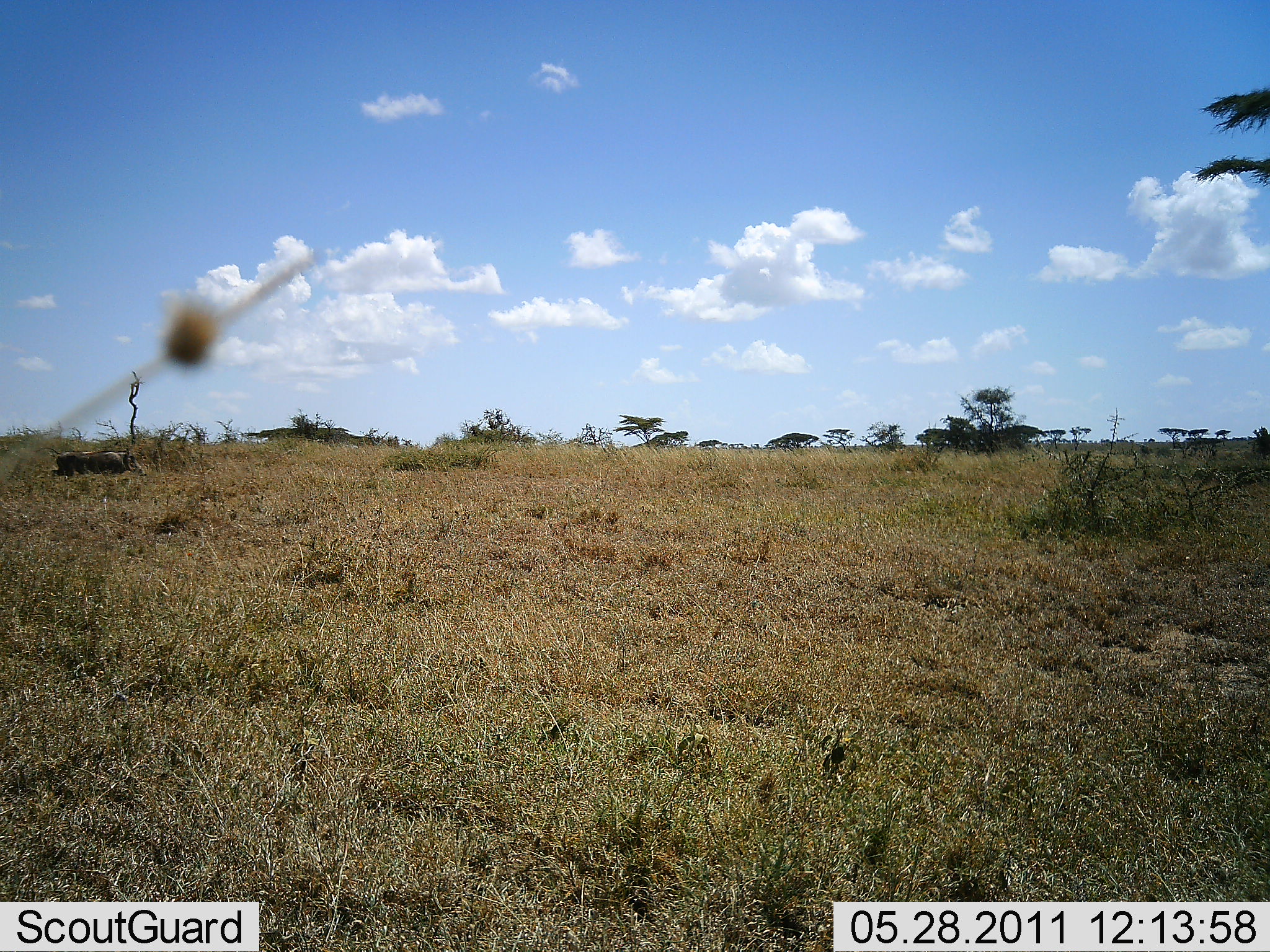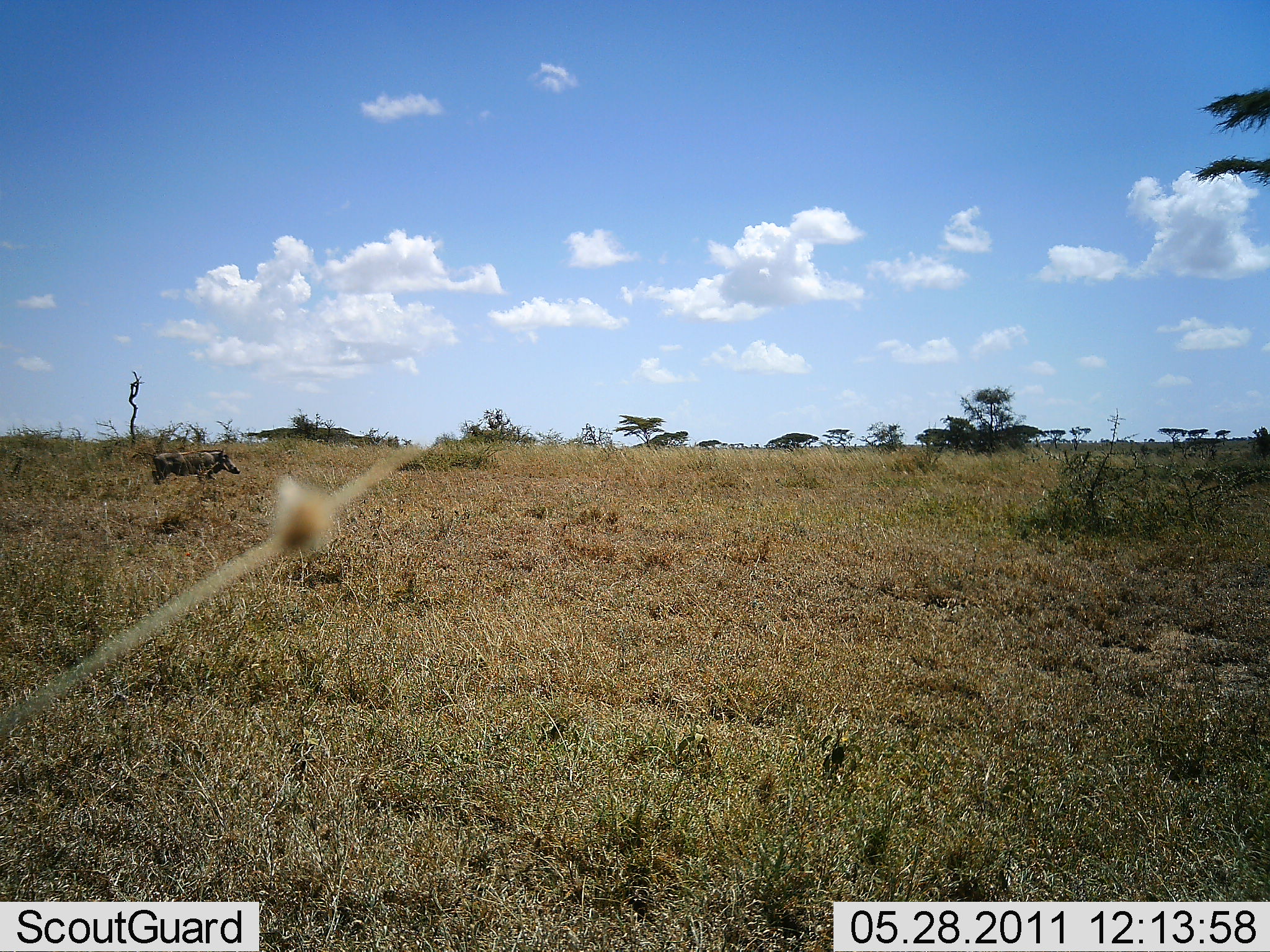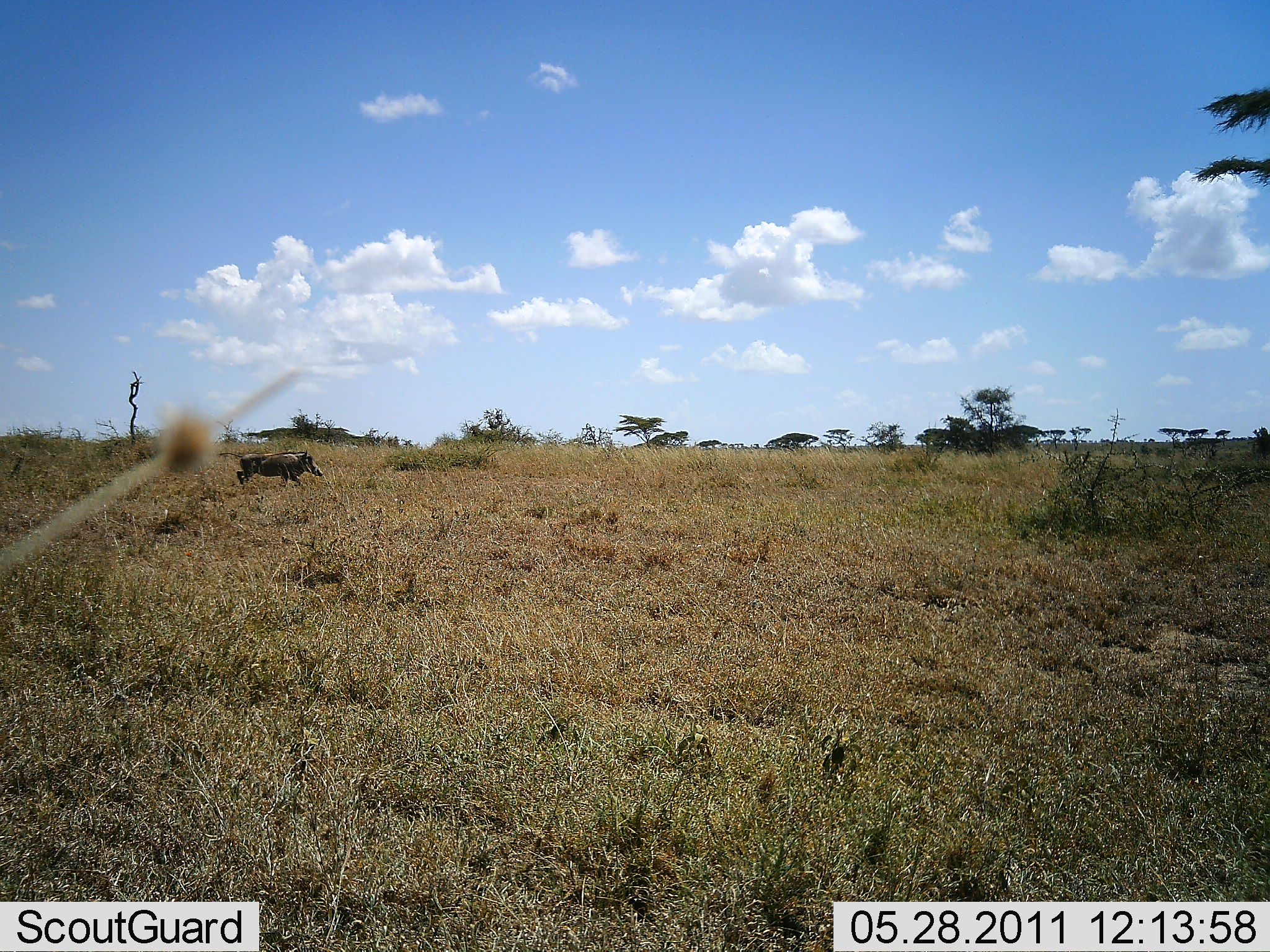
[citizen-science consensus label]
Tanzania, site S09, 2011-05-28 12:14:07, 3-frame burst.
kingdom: Animalia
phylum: Chordata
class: Mammalia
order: Artiodactyla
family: Suidae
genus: Phacochoerus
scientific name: Phacochoerus africanus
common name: warthog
Warthog (Phacochoerus africanus), count 1. Behavior (volunteer vote fractions): standing 0%, resting 0%, moving 100%, interacting 0%. Young present (vote fraction): 0%. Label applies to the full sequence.